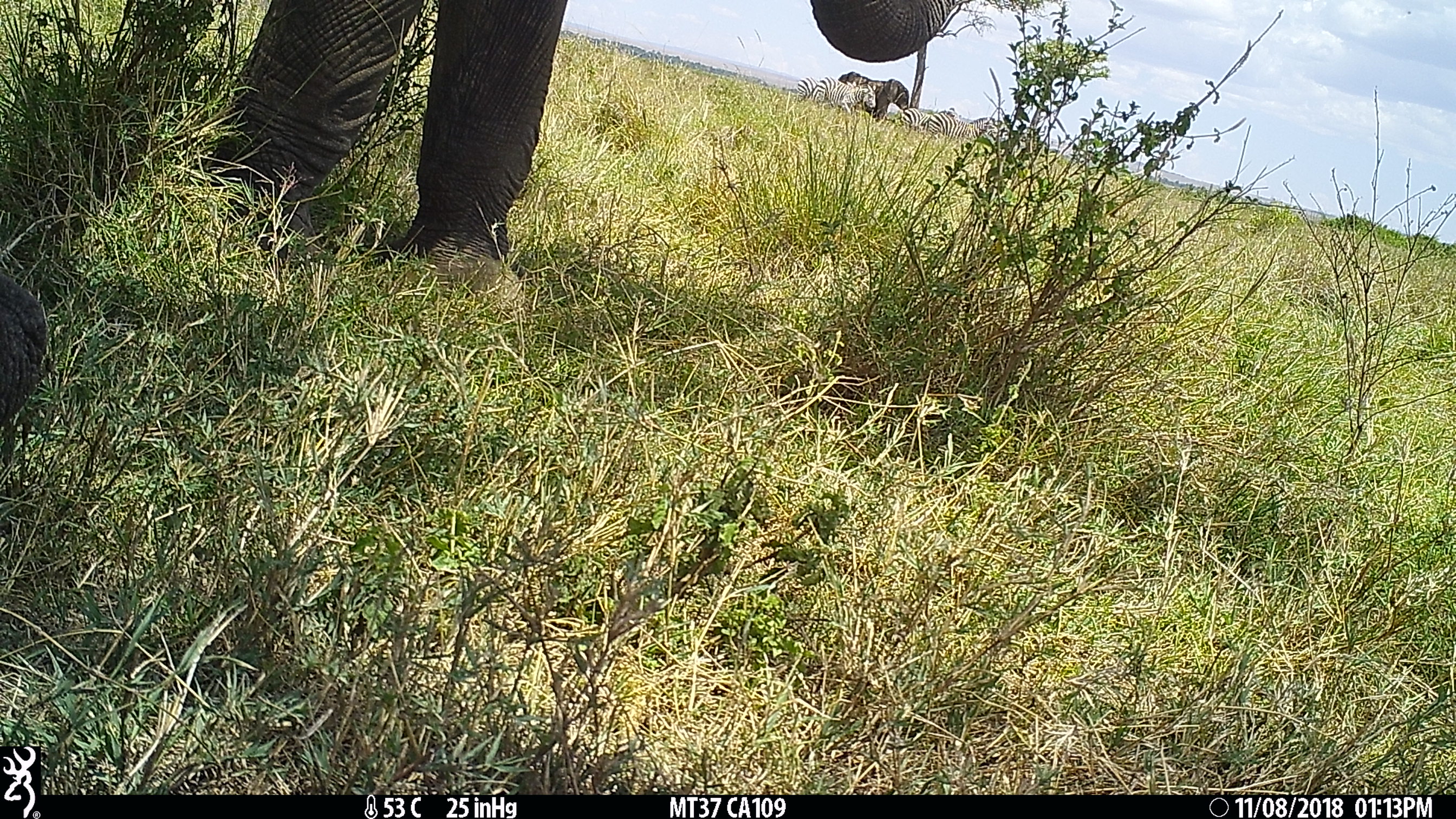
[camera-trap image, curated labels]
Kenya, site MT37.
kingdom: Animalia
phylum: Chordata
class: Mammalia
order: Perissodactyla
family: Equidae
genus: Equus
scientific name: Equus quagga burchellii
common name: burchell's zebra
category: zebra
Zebra (burchell's zebra) (Equus quagga burchellii).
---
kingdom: Animalia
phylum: Chordata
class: Mammalia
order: Proboscidea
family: Elephantidae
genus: Loxodonta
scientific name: Loxodonta africana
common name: elephant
Elephant (Loxodonta africana).